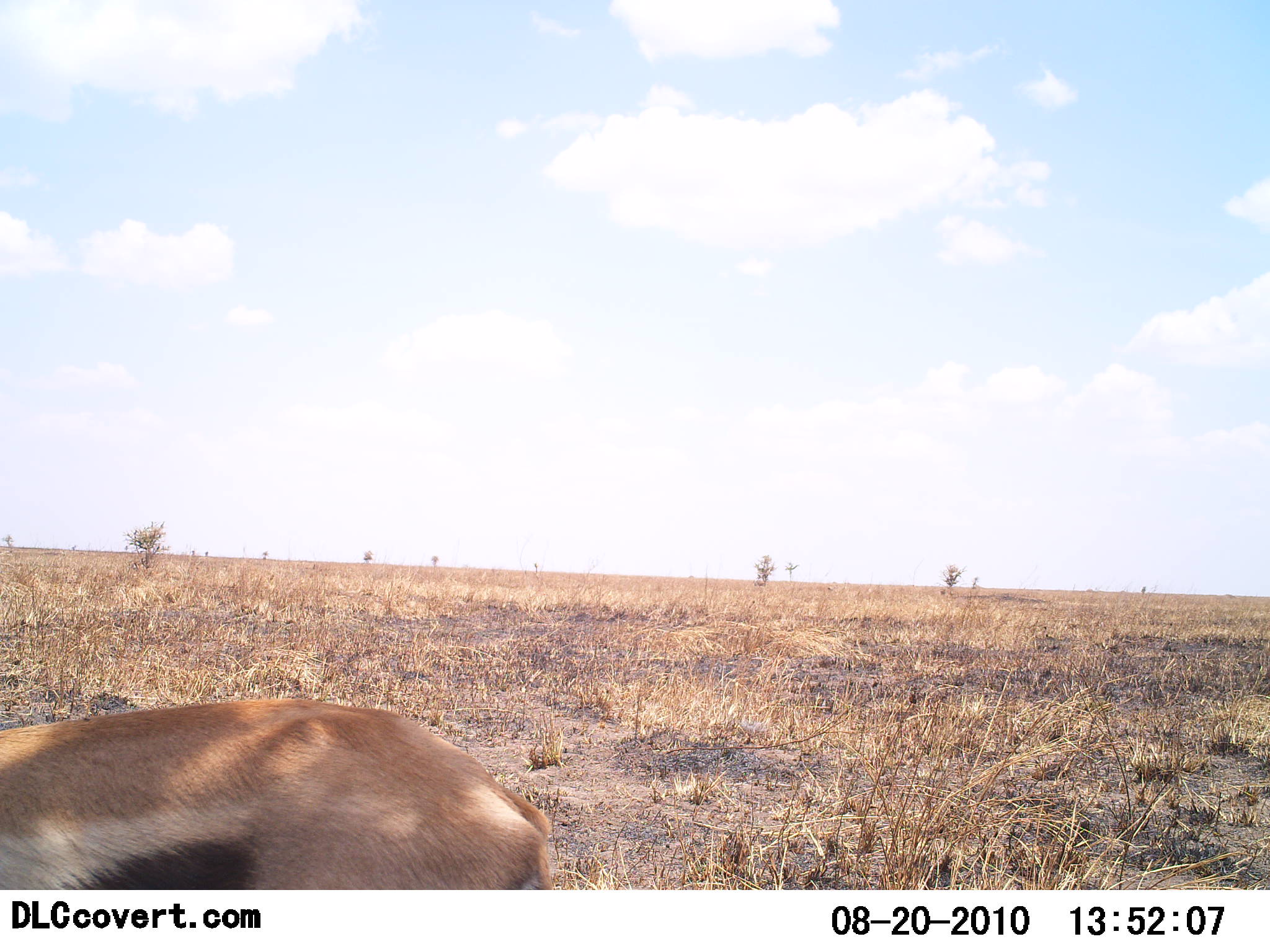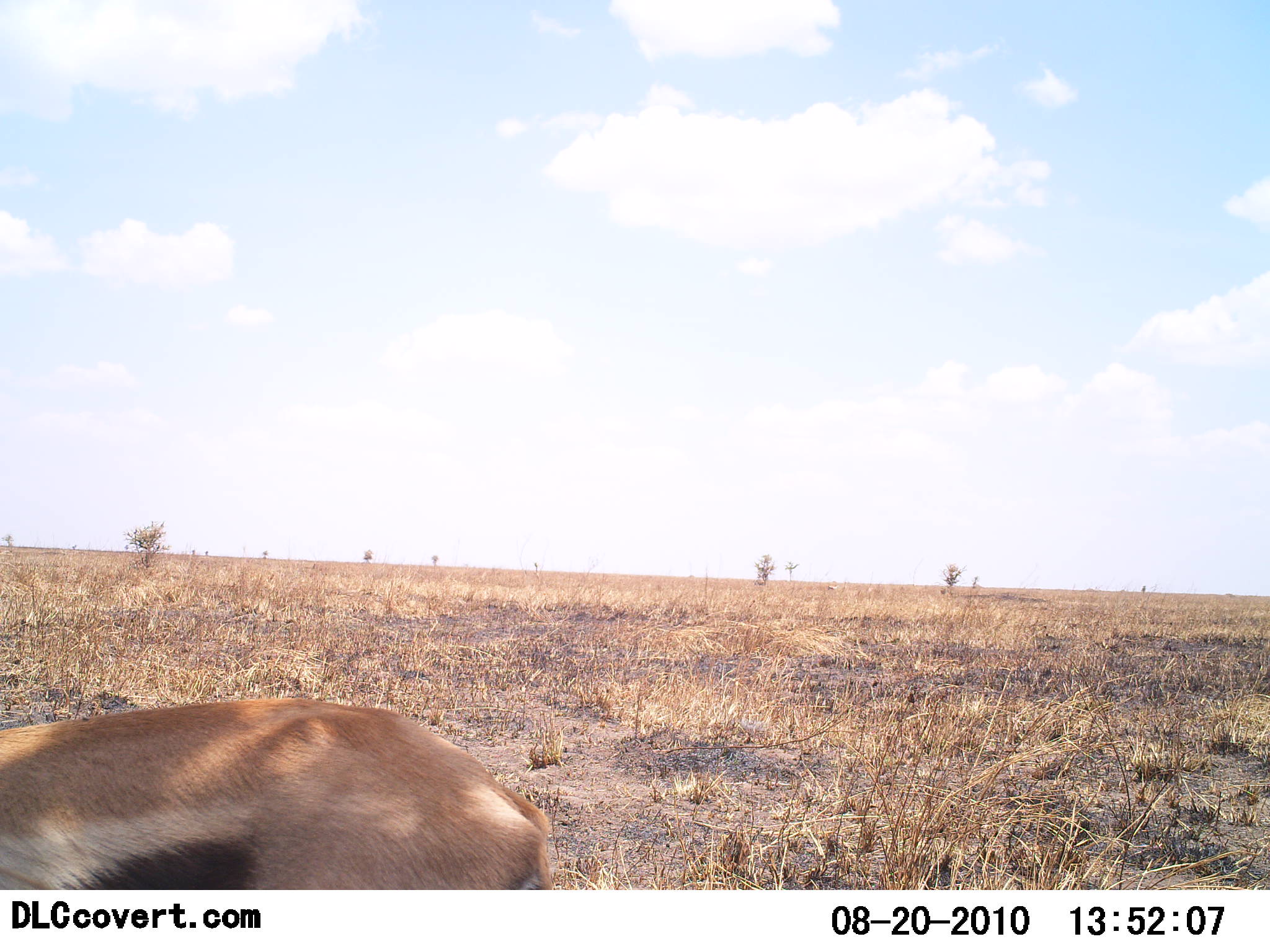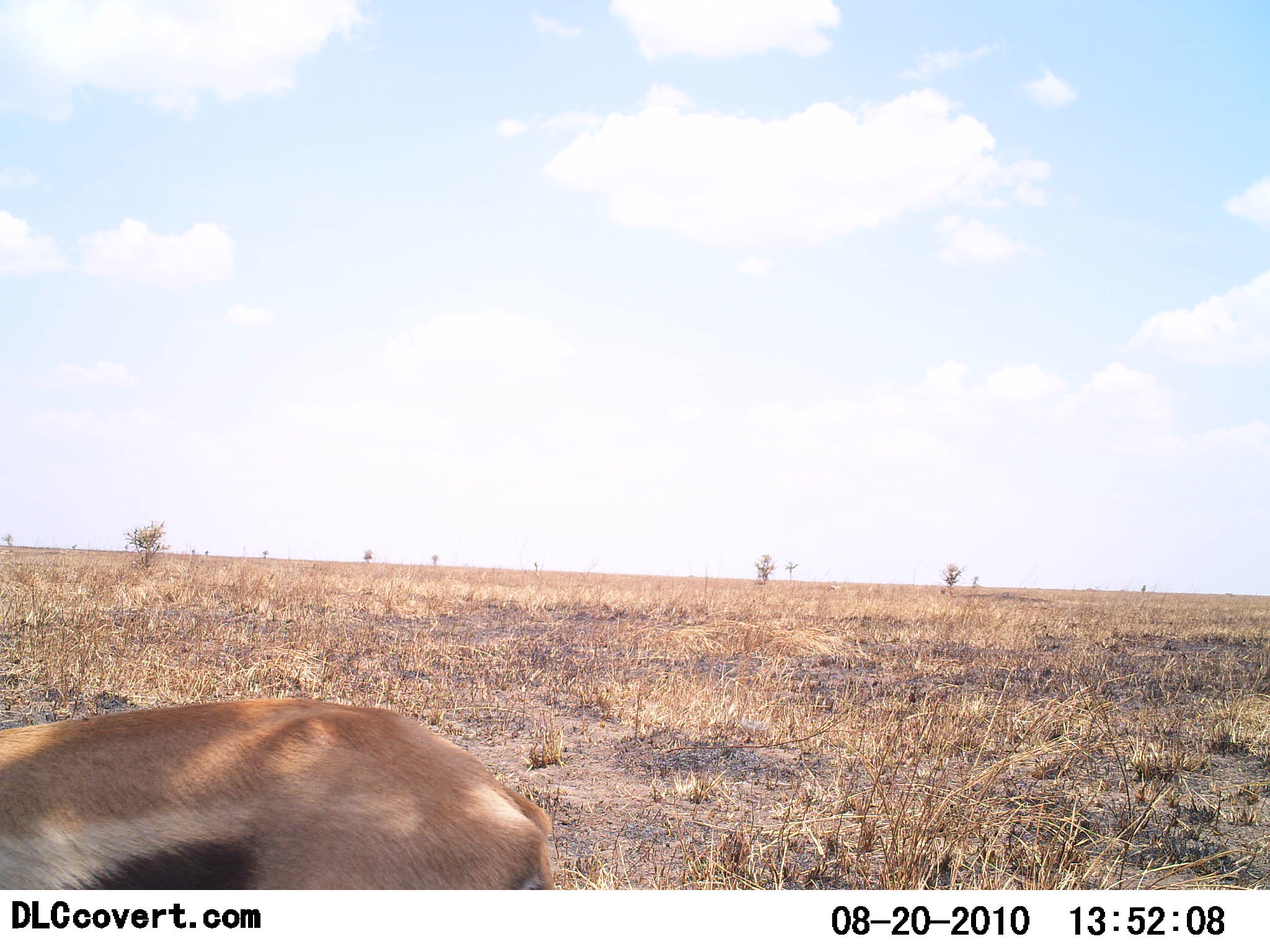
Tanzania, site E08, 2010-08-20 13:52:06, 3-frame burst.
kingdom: Animalia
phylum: Chordata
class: Mammalia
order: Artiodactyla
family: Bovidae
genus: Eudorcas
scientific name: Eudorcas thomsonii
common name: thomson's gazelle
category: gazellethomsons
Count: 1.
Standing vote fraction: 74%.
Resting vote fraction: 5%.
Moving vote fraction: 5%.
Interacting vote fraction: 5%.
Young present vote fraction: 0%.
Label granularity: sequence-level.